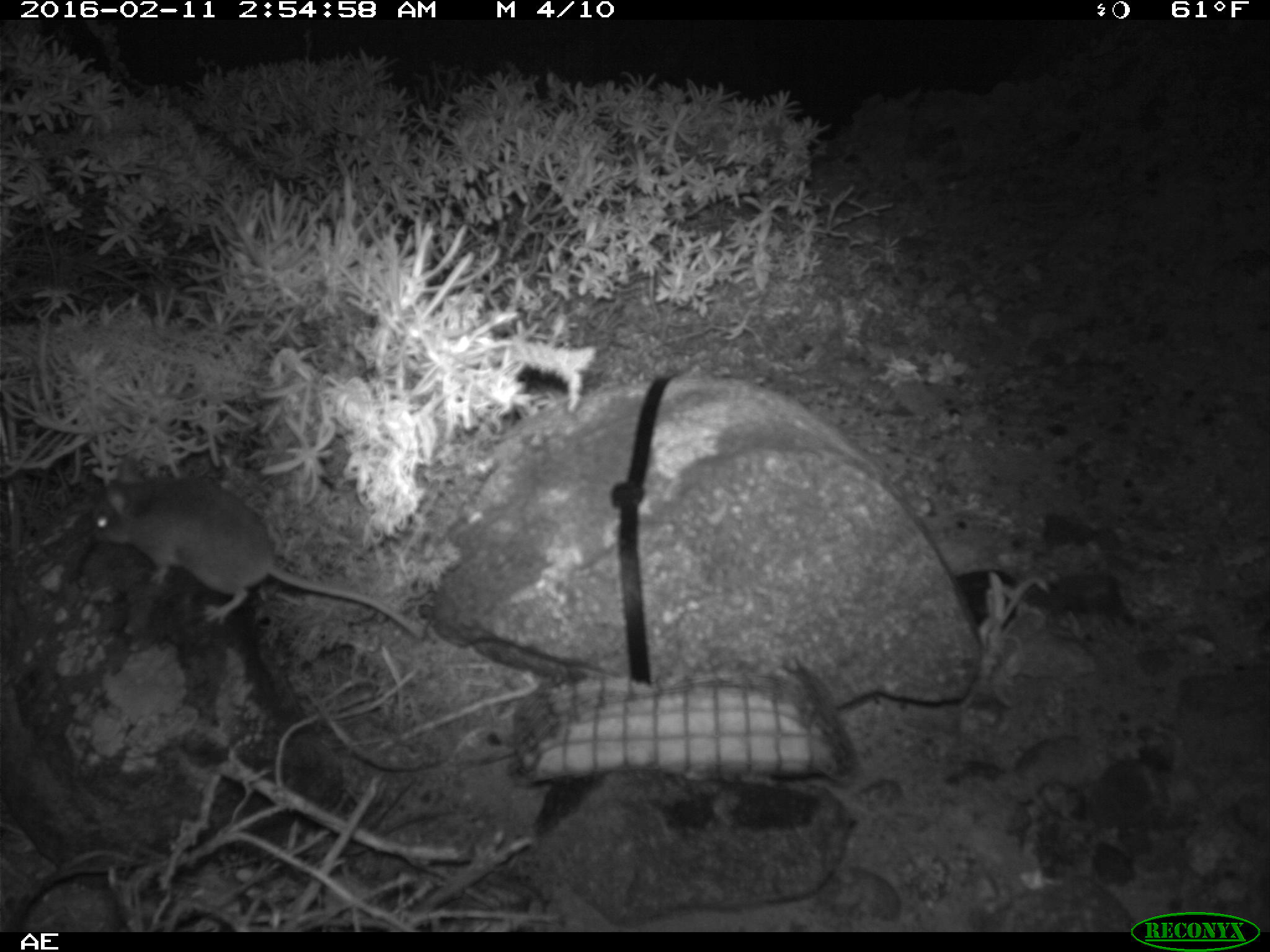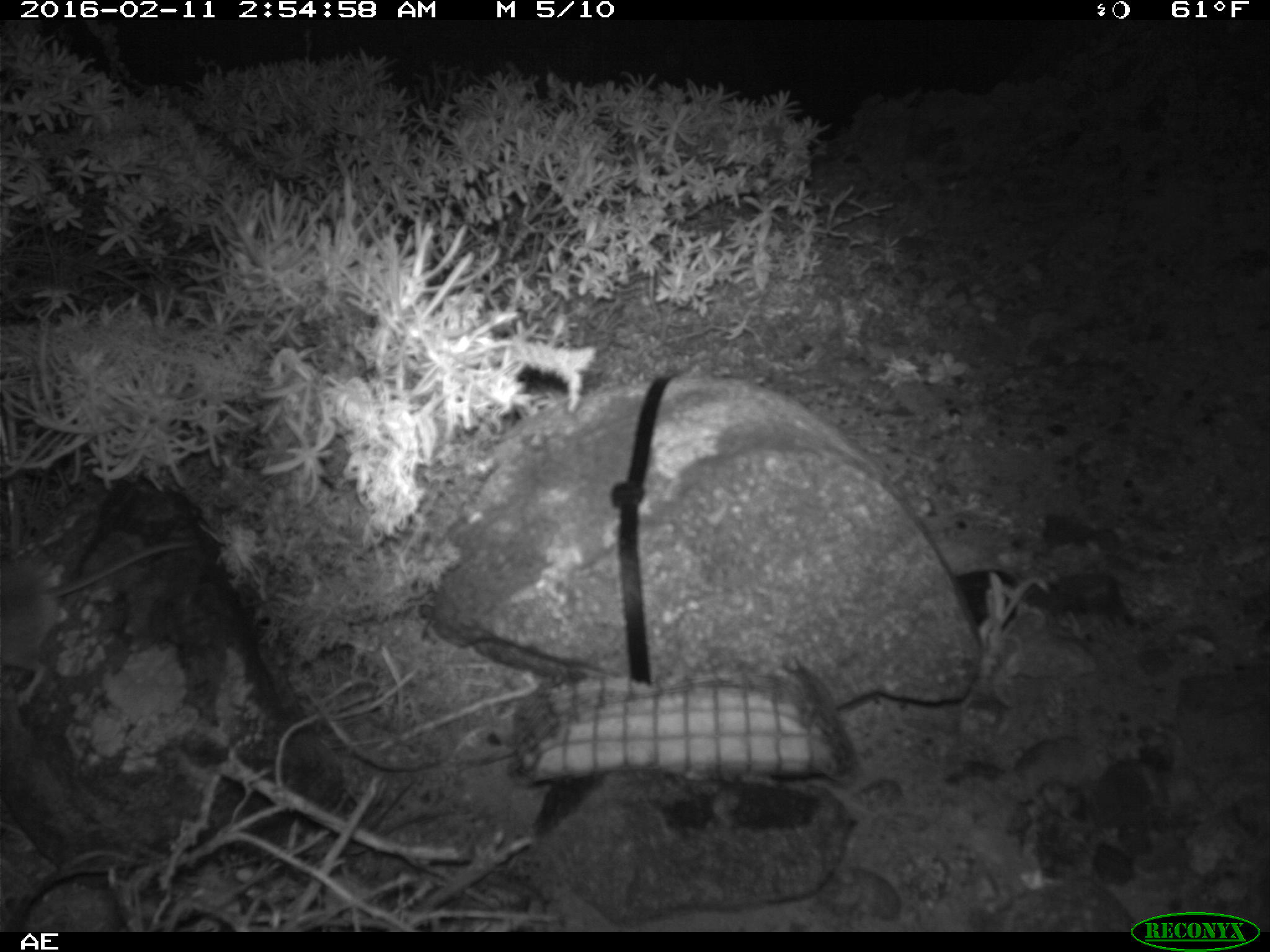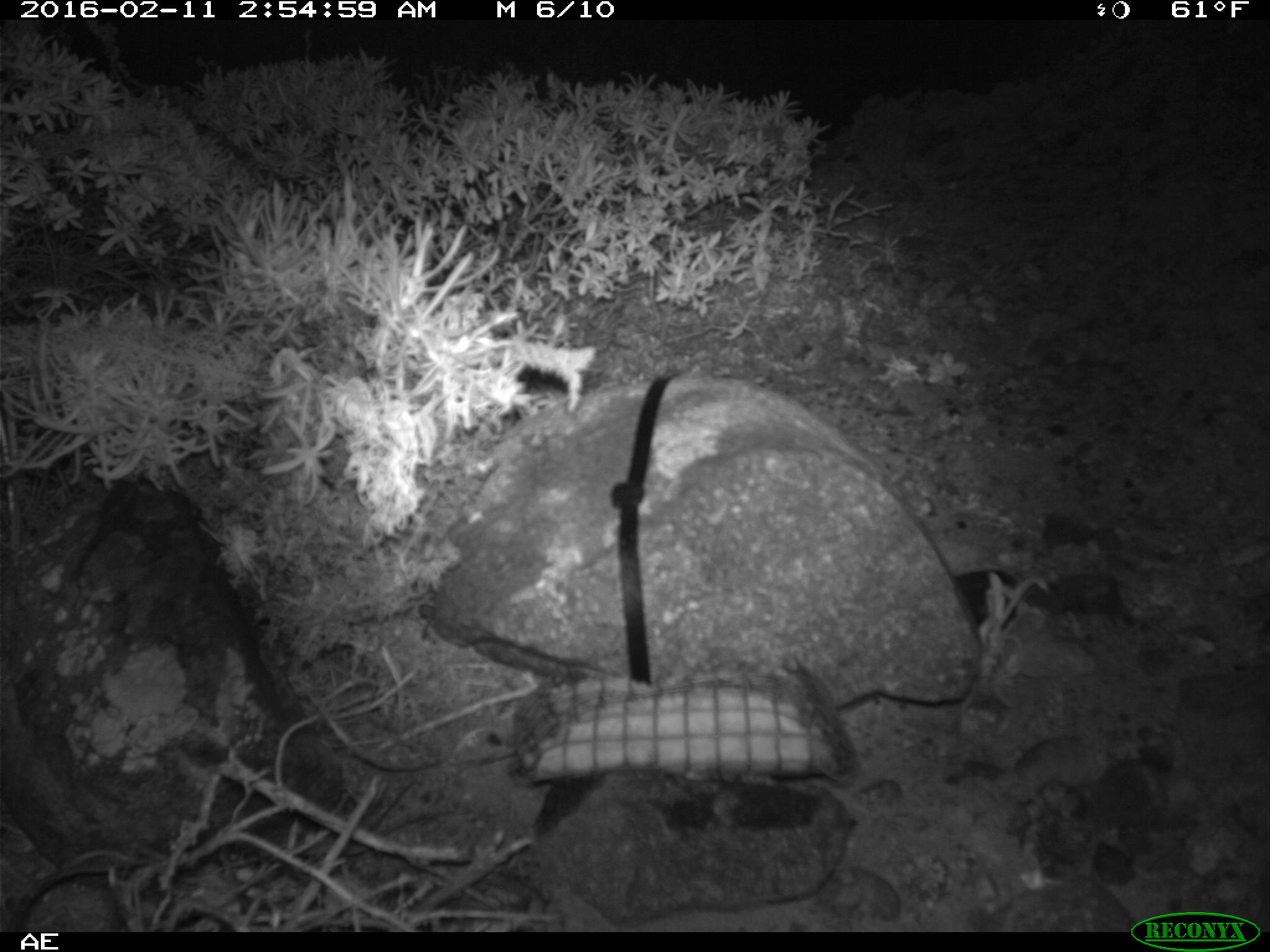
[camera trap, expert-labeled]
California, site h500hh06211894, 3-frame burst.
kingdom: Animalia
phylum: Chordata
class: Mammalia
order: Rodentia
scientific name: Rodentia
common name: rodent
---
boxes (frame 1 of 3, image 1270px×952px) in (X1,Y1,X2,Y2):
rodent: (88,474,420,633)